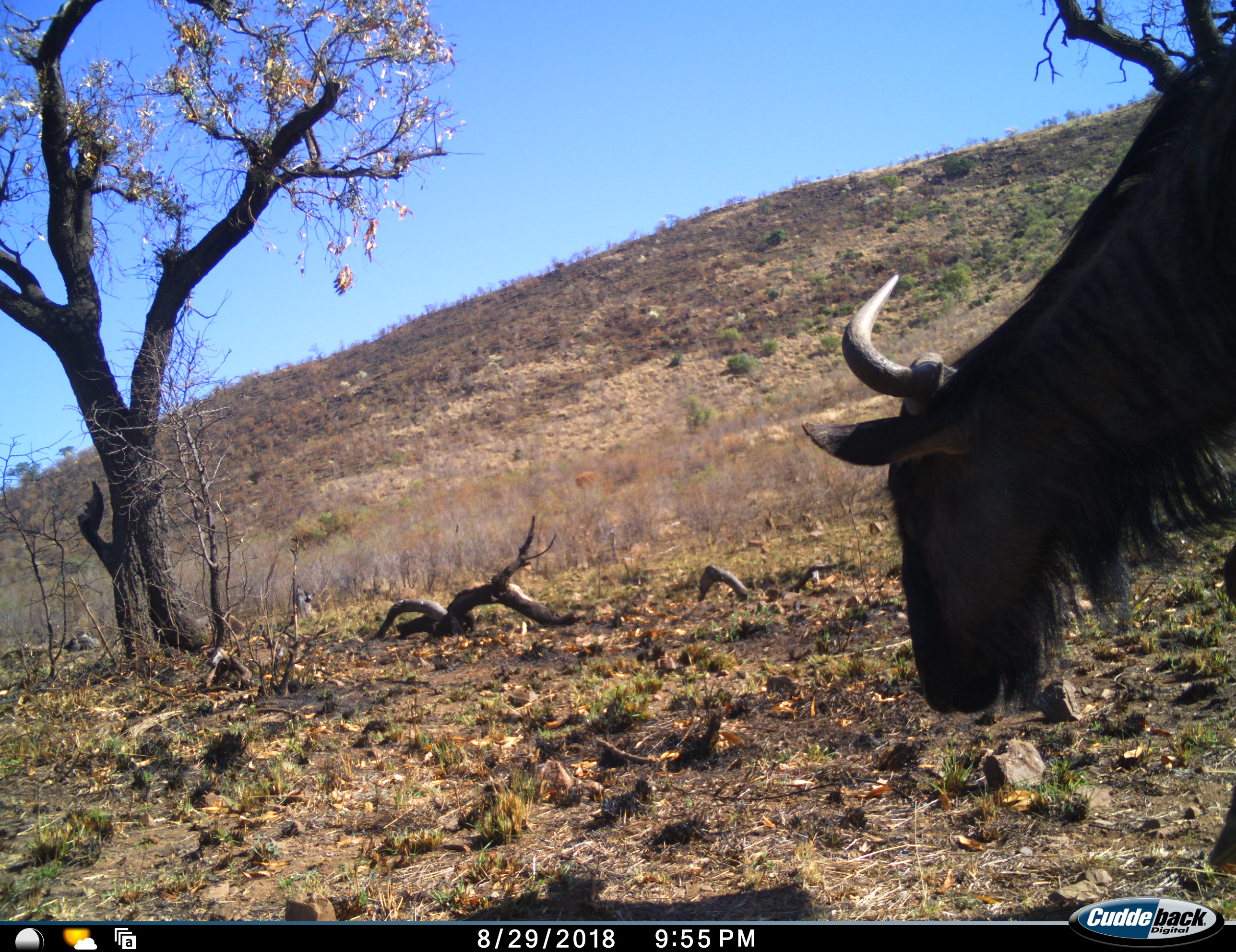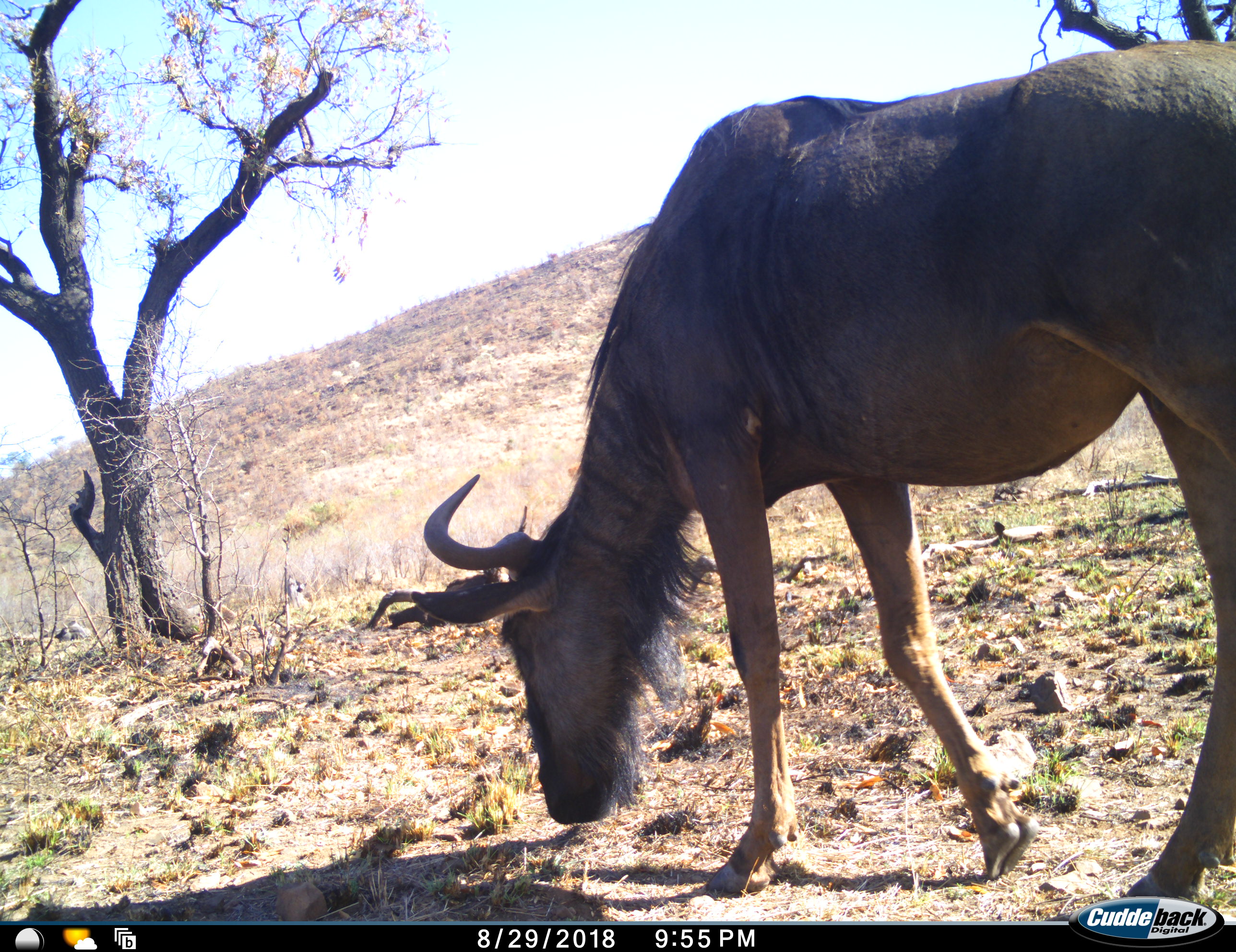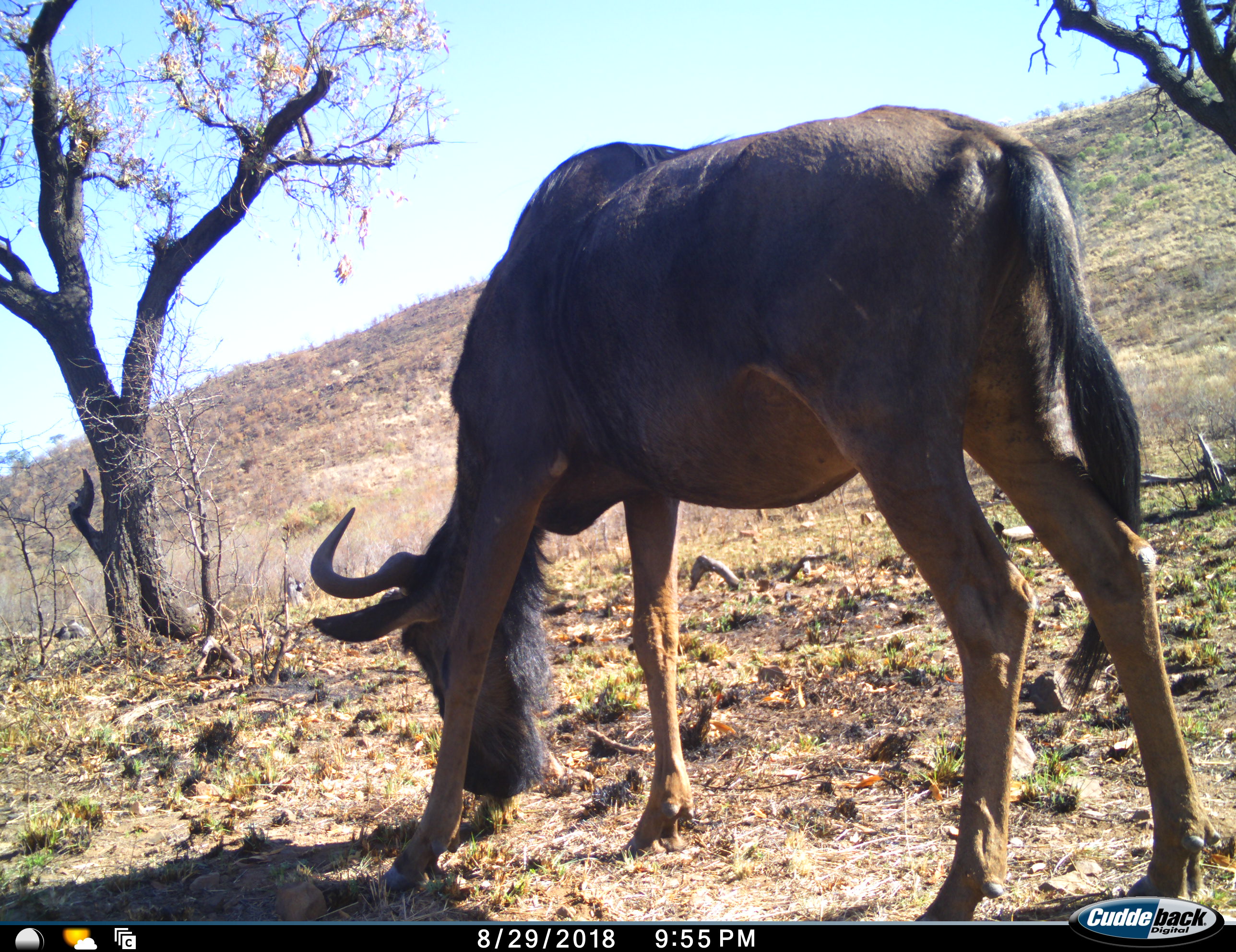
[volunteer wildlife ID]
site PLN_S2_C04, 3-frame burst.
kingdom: Animalia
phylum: Chordata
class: Mammalia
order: Artiodactyla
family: Bovidae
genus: Connochaetes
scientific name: Connochaetes taurinus taurinus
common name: blue wildebeest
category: wildebeestblue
Wildebeestblue (blue wildebeest) (Connochaetes taurinus taurinus), count 1. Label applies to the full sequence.